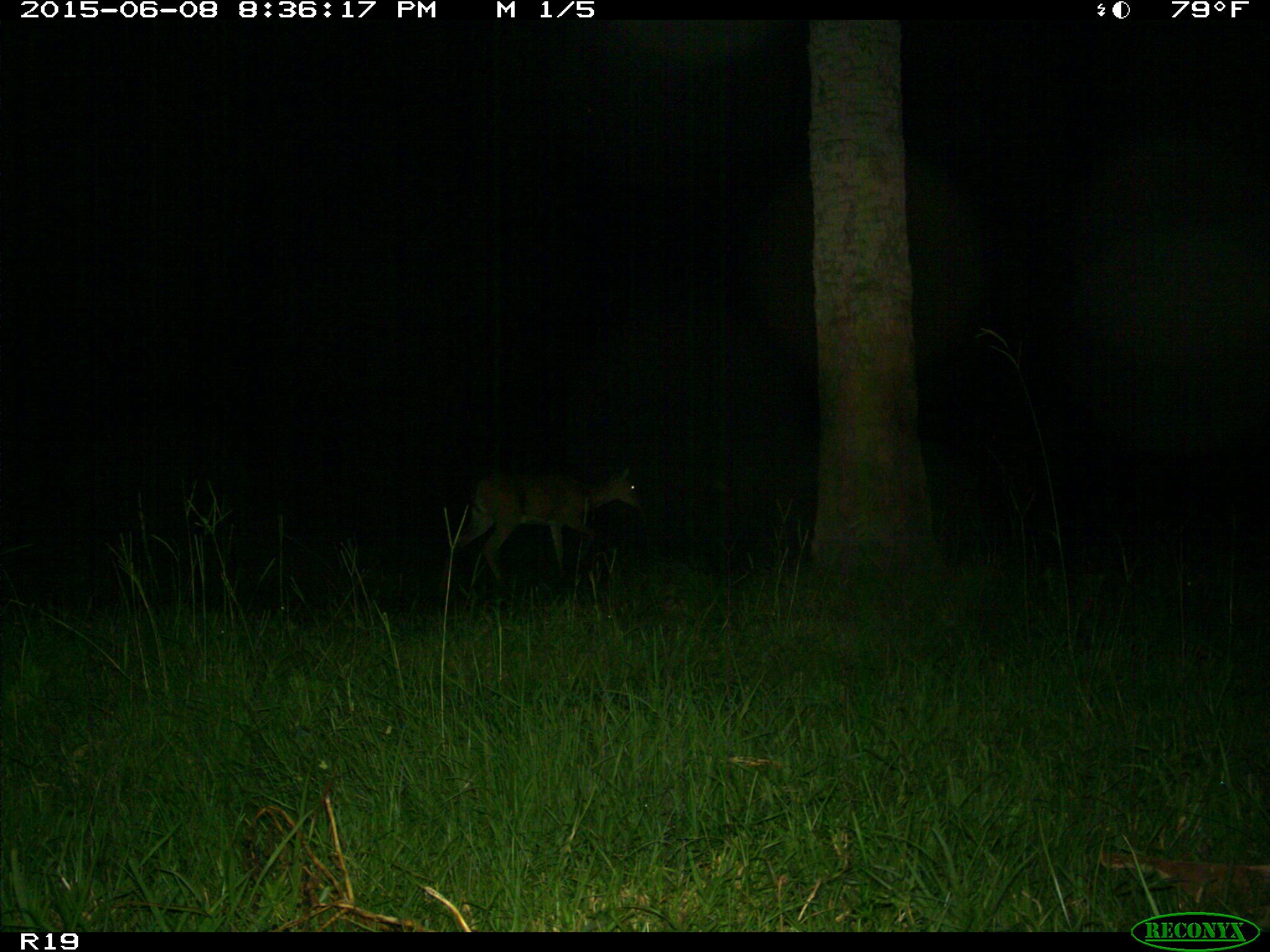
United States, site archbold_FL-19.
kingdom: Animalia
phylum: Chordata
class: Mammalia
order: Artiodactyla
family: Cervidae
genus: Odocoileus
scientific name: Odocoileus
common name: deer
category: unidentified deer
Unidentified deer (deer) (Odocoileus).